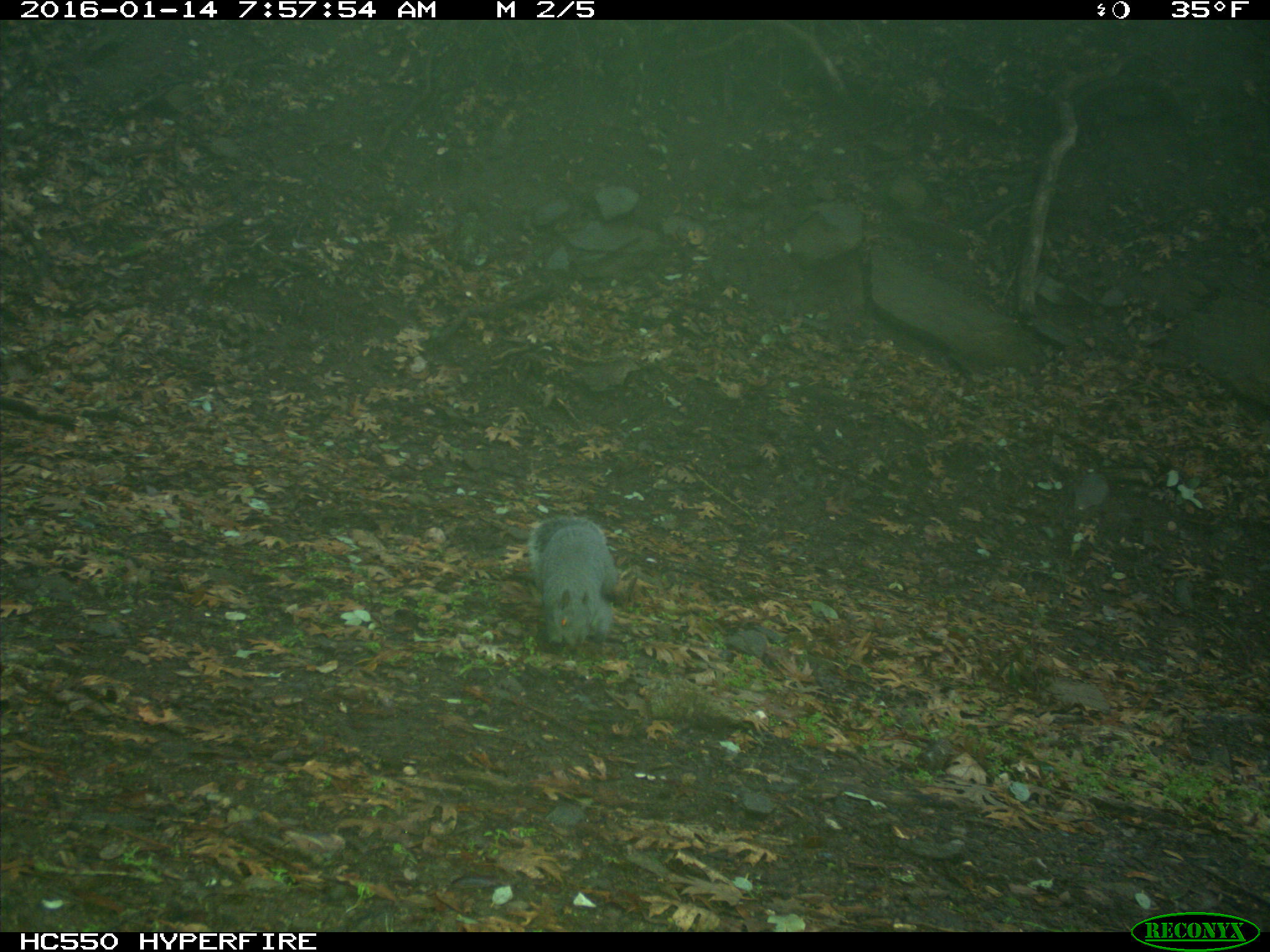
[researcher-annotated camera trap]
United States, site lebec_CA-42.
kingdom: Animalia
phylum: Chordata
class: Mammalia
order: Rodentia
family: Sciuridae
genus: Sciurus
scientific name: Sciurus carolinensis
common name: eastern gray squirrel